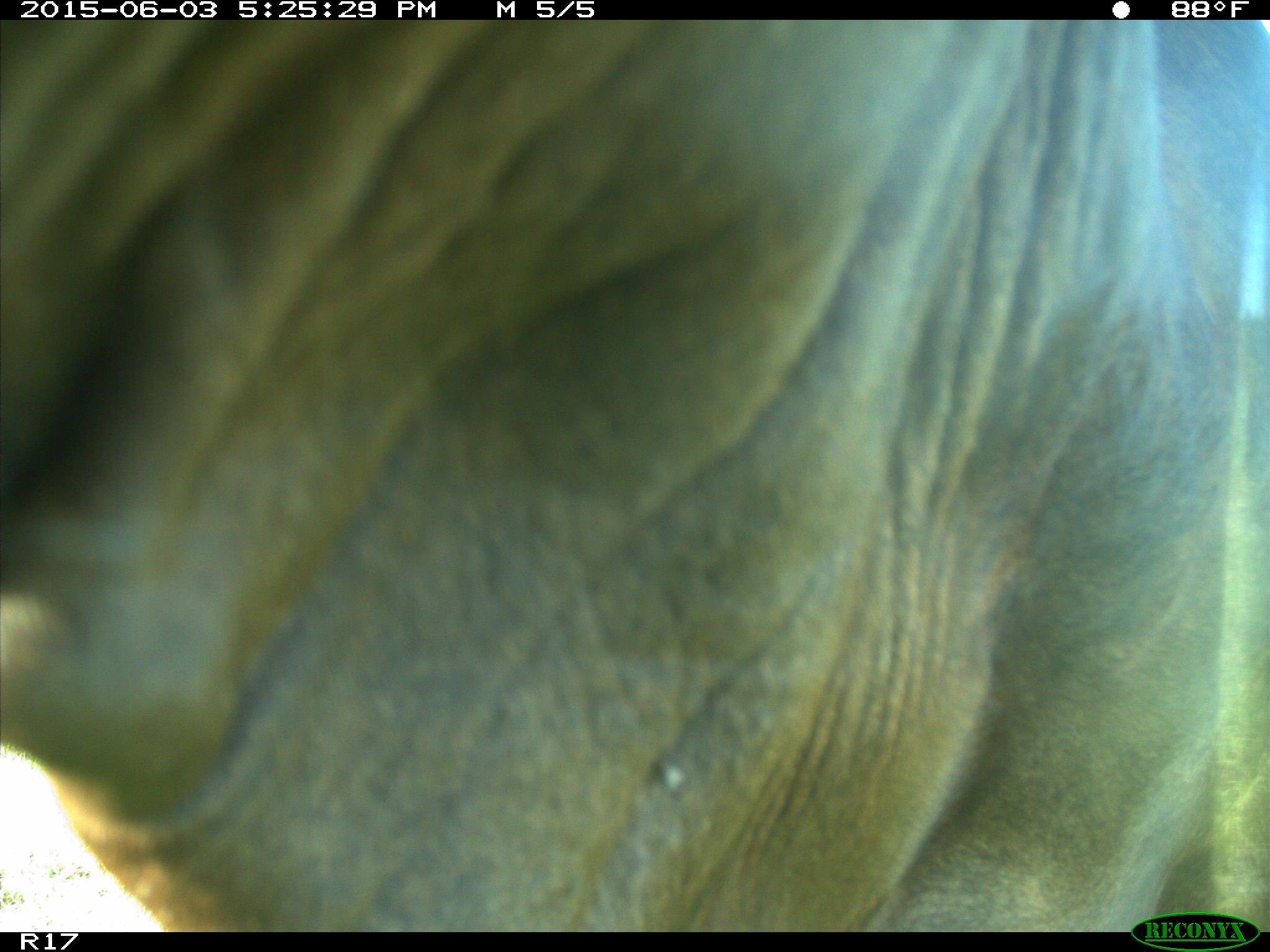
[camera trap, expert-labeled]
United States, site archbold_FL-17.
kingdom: Animalia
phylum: Chordata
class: Mammalia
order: Artiodactyla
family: Bovidae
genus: Bos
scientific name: Bos taurus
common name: domestic cow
Bos taurus (domestic cow).